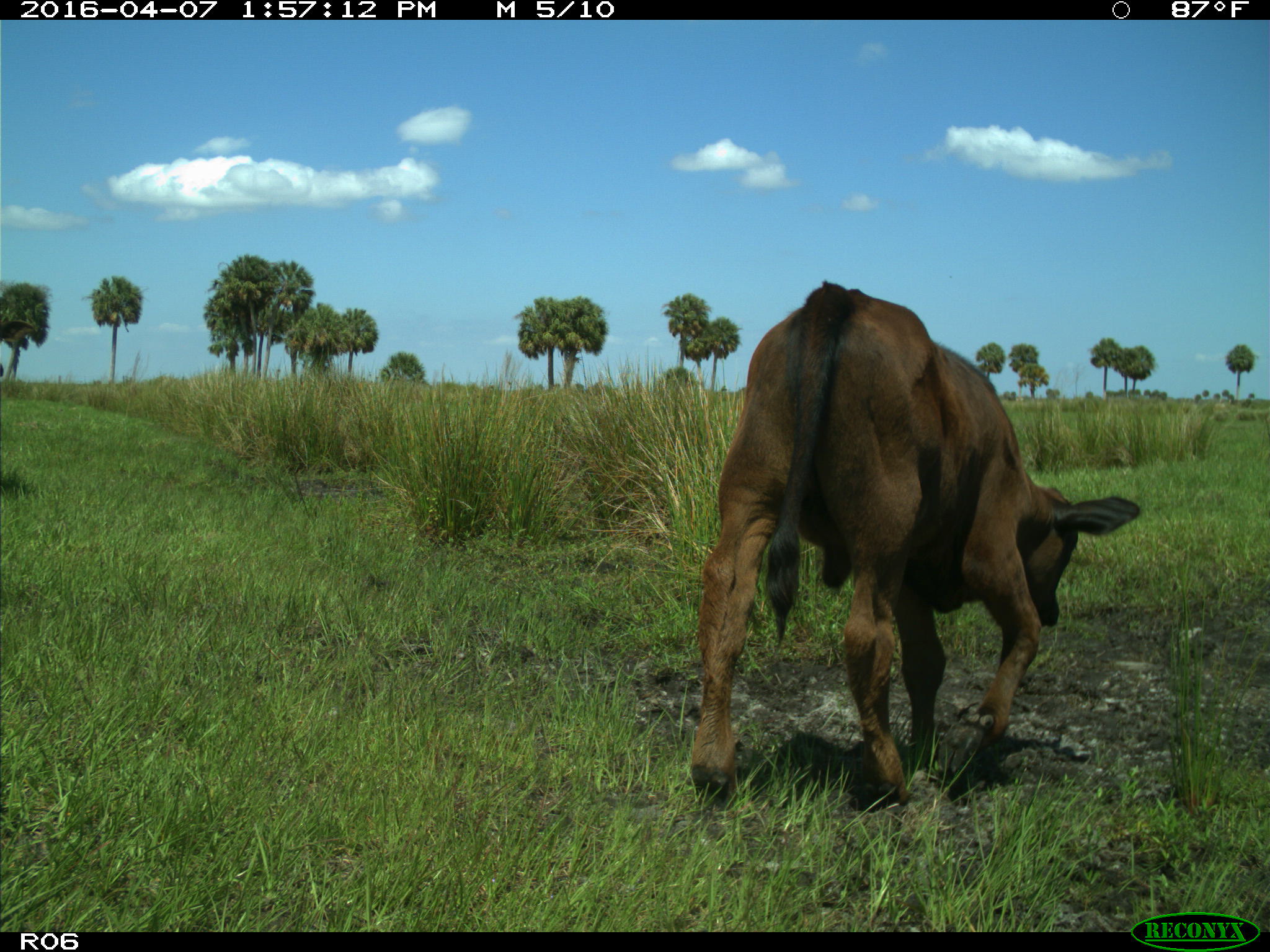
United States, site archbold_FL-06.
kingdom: Animalia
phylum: Chordata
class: Mammalia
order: Artiodactyla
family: Bovidae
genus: Bos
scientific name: Bos taurus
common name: domestic cow